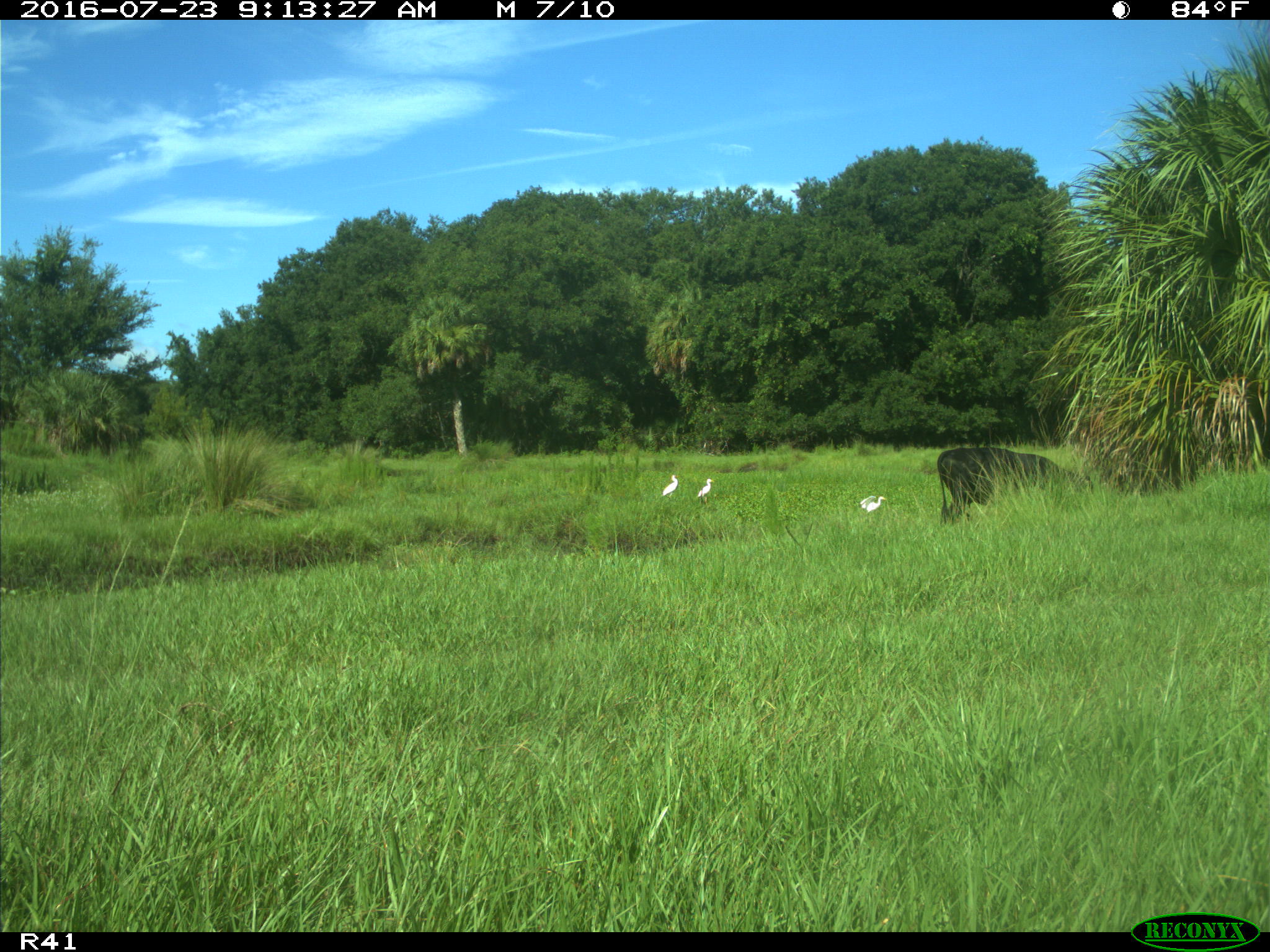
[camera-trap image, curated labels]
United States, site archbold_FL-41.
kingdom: Animalia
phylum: Chordata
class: Mammalia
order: Artiodactyla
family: Bovidae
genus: Bos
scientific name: Bos taurus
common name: domestic cow